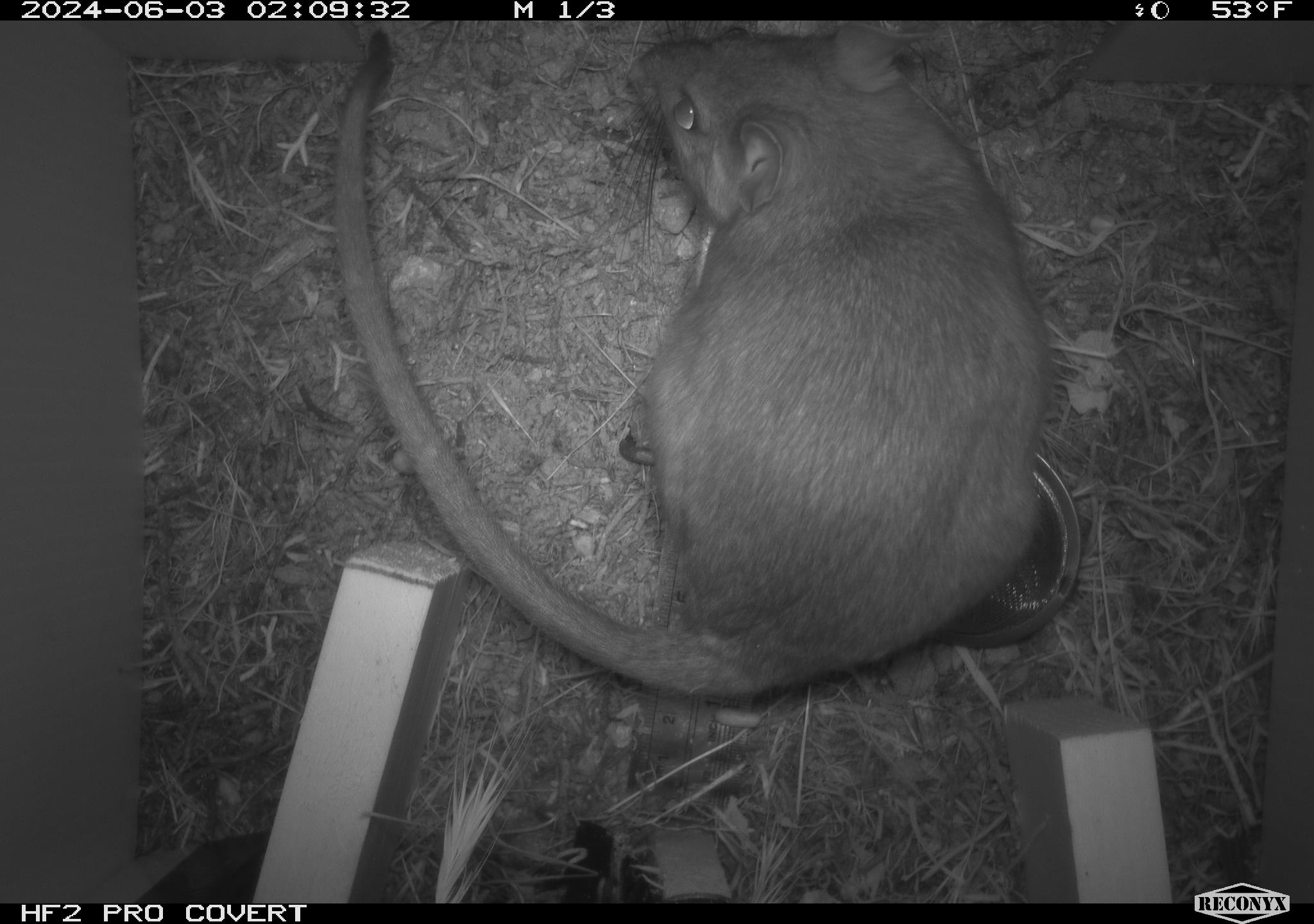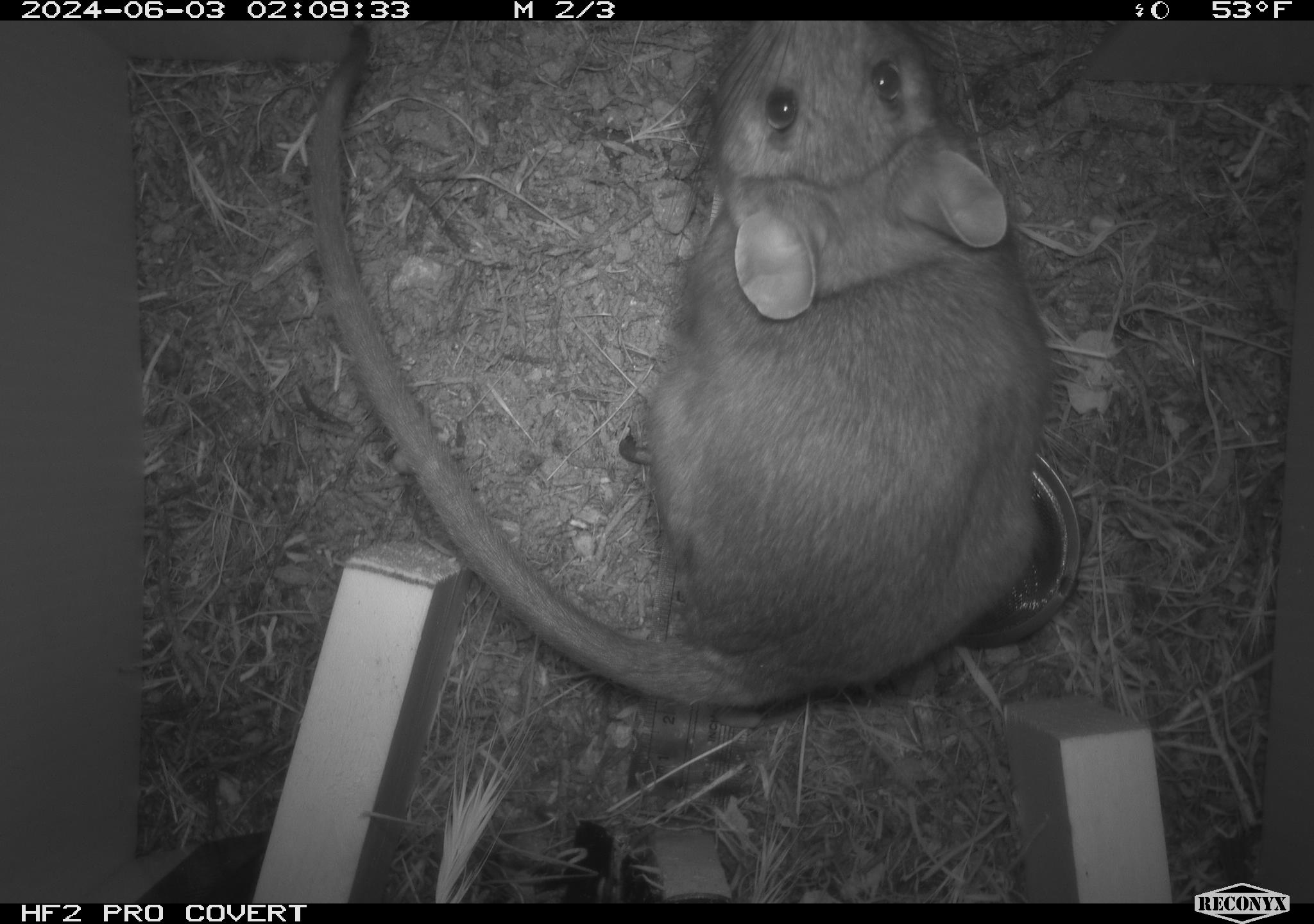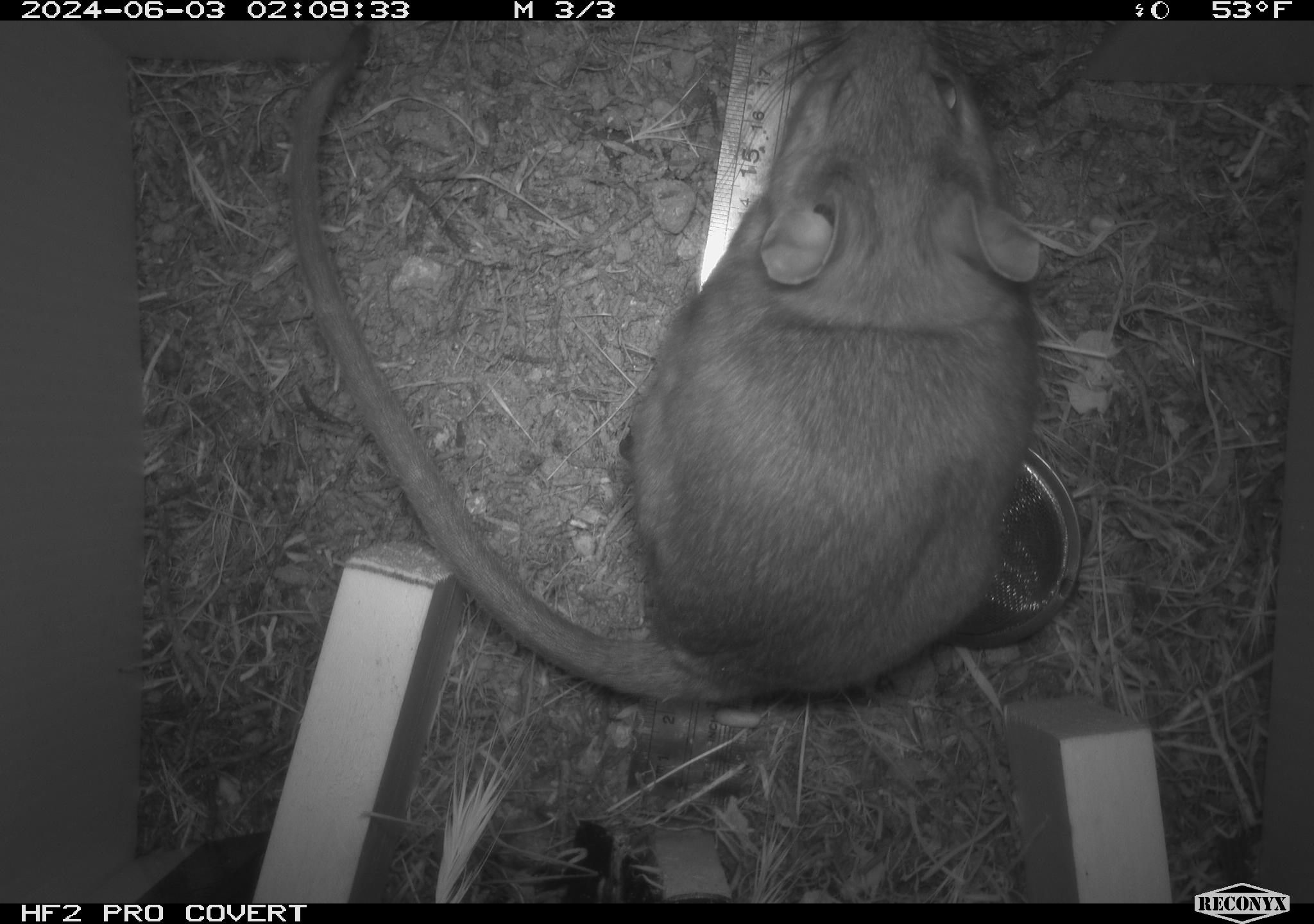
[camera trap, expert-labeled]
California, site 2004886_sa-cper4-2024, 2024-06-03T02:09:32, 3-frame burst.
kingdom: Animalia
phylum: Chordata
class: Mammalia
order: Rodentia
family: Cricetidae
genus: Neotoma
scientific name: Neotoma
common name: pack rat or woodrat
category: neotoma species